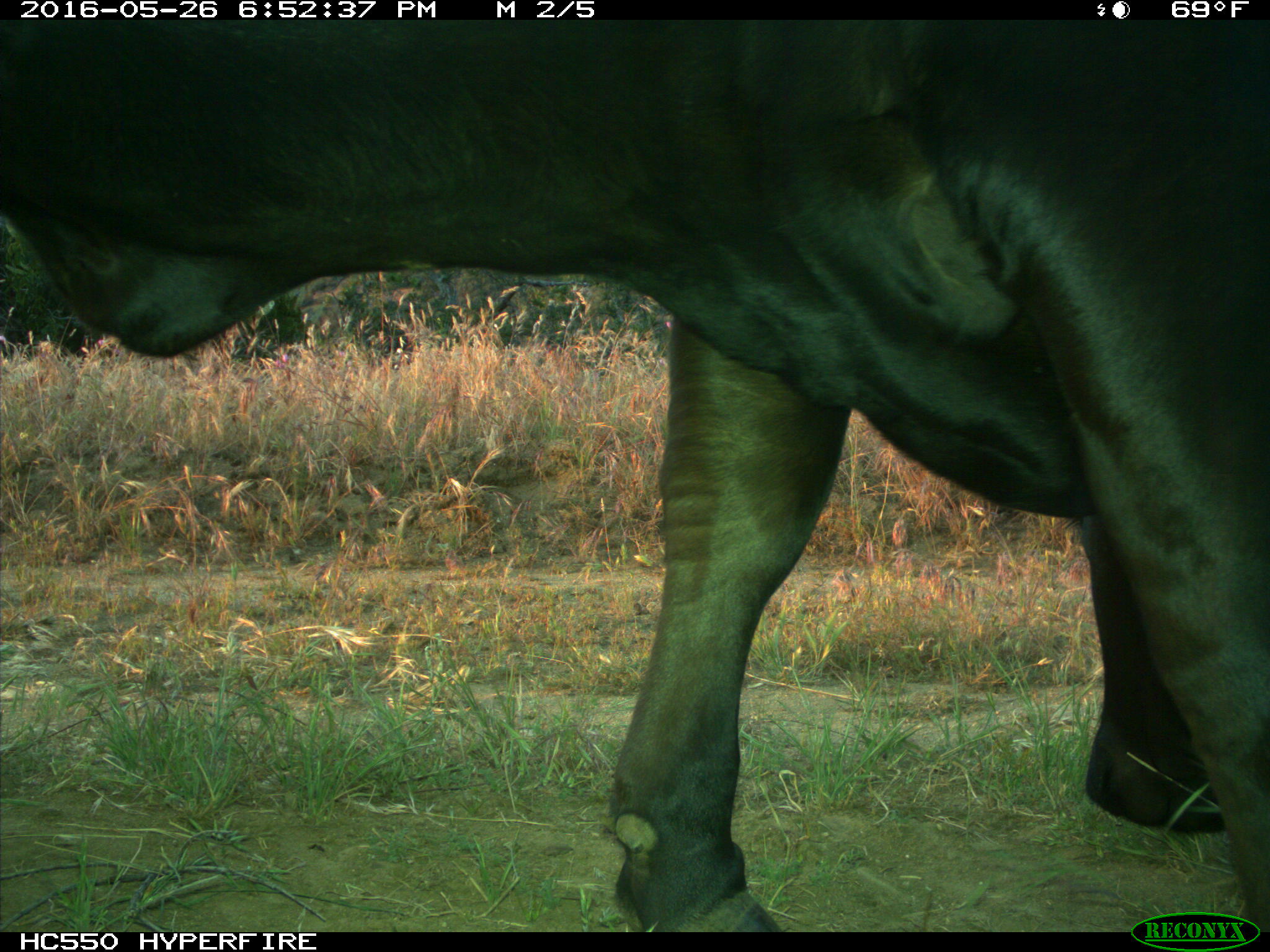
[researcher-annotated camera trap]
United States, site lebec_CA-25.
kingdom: Animalia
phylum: Chordata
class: Mammalia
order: Artiodactyla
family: Bovidae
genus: Bos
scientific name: Bos taurus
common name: domestic cow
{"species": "Bos taurus (domestic cow)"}